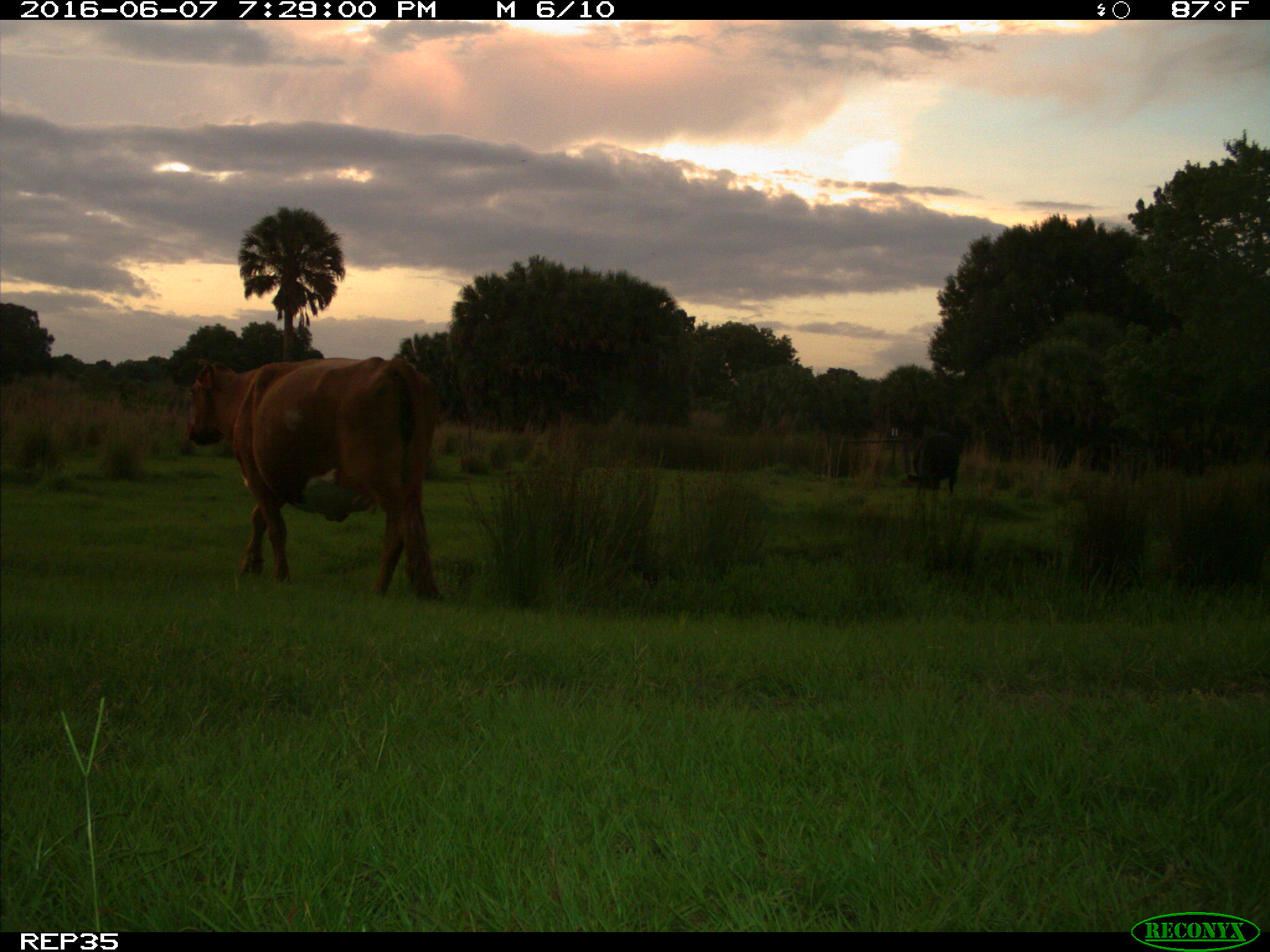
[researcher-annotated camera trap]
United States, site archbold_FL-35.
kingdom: Animalia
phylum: Chordata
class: Mammalia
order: Artiodactyla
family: Bovidae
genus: Bos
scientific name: Bos taurus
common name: domestic cow